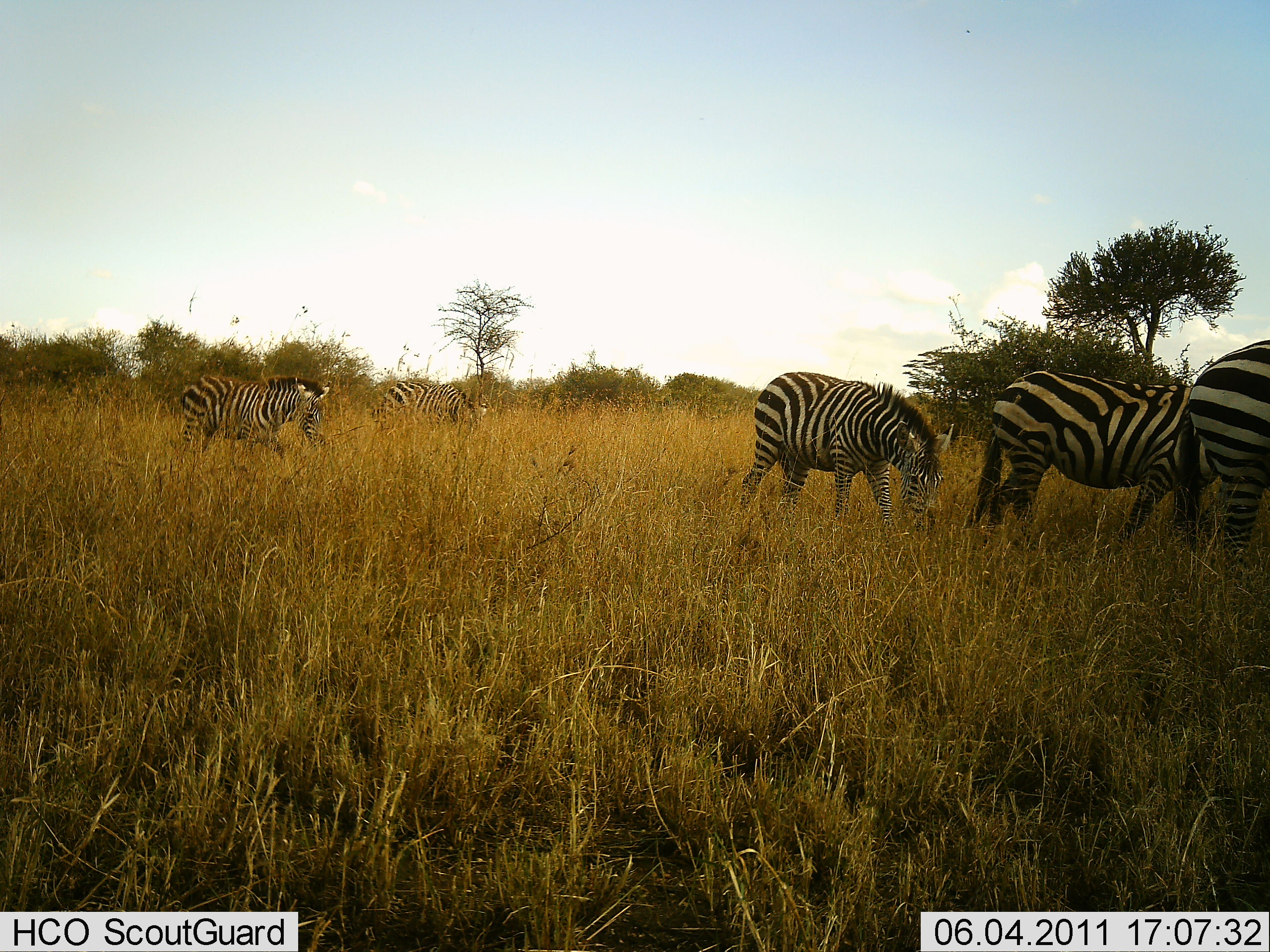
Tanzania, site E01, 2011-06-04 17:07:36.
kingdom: Animalia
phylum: Chordata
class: Mammalia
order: Perissodactyla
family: Equidae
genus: Equus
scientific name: Equus quagga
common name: plains zebra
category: zebra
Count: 5.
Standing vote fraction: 60%.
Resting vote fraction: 0%.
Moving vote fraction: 20%.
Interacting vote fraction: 0%.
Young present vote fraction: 10%.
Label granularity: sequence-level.